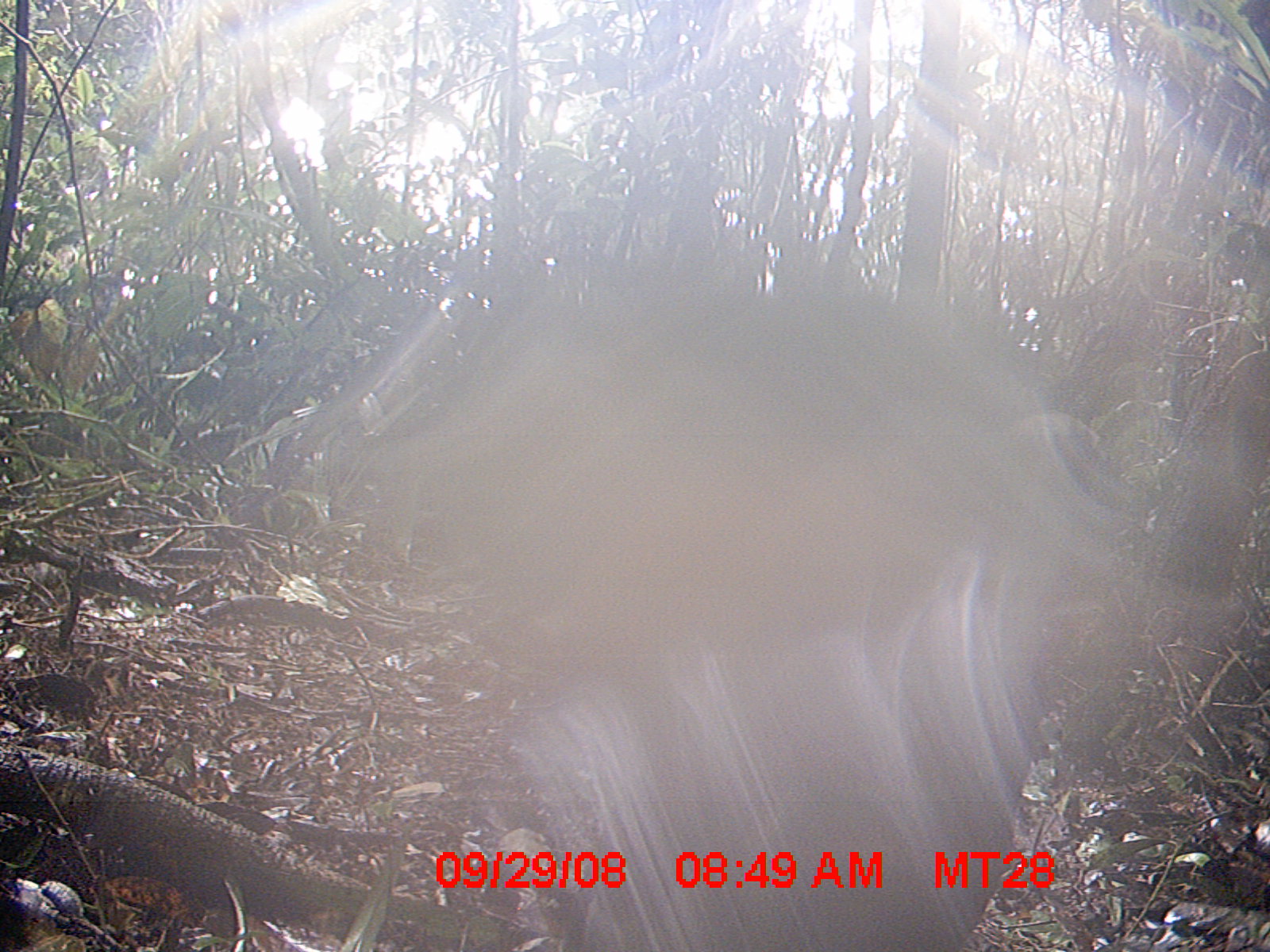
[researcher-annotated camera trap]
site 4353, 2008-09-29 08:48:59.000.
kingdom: Animalia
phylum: Chordata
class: Aves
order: Cuculiformes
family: Cuculidae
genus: Coua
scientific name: Coua serriana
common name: red-breasted coua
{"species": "Coua serriana (red-breasted coua)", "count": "1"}